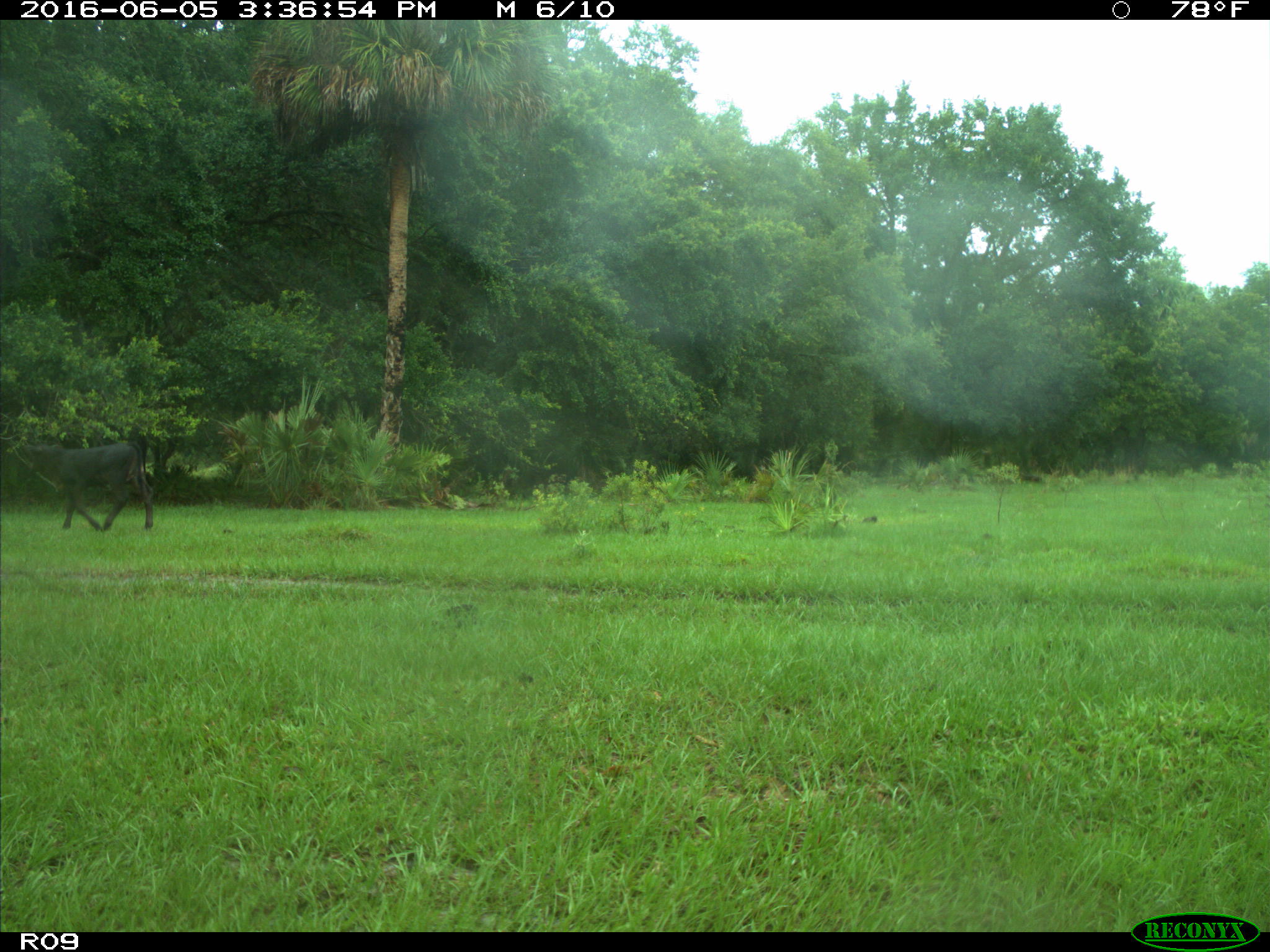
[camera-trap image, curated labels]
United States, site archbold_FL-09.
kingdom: Animalia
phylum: Chordata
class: Mammalia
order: Artiodactyla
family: Bovidae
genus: Bos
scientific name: Bos taurus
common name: domestic cow